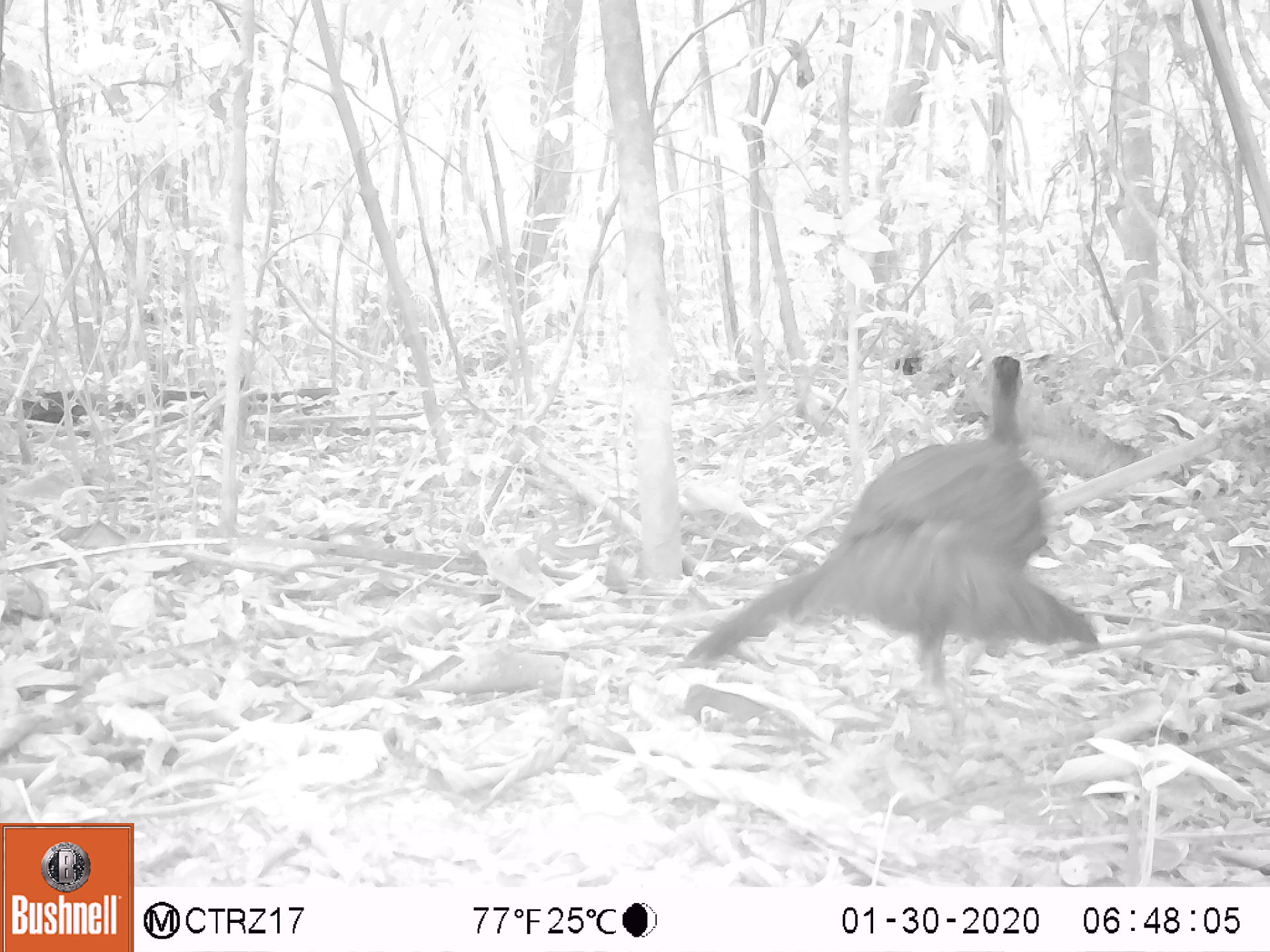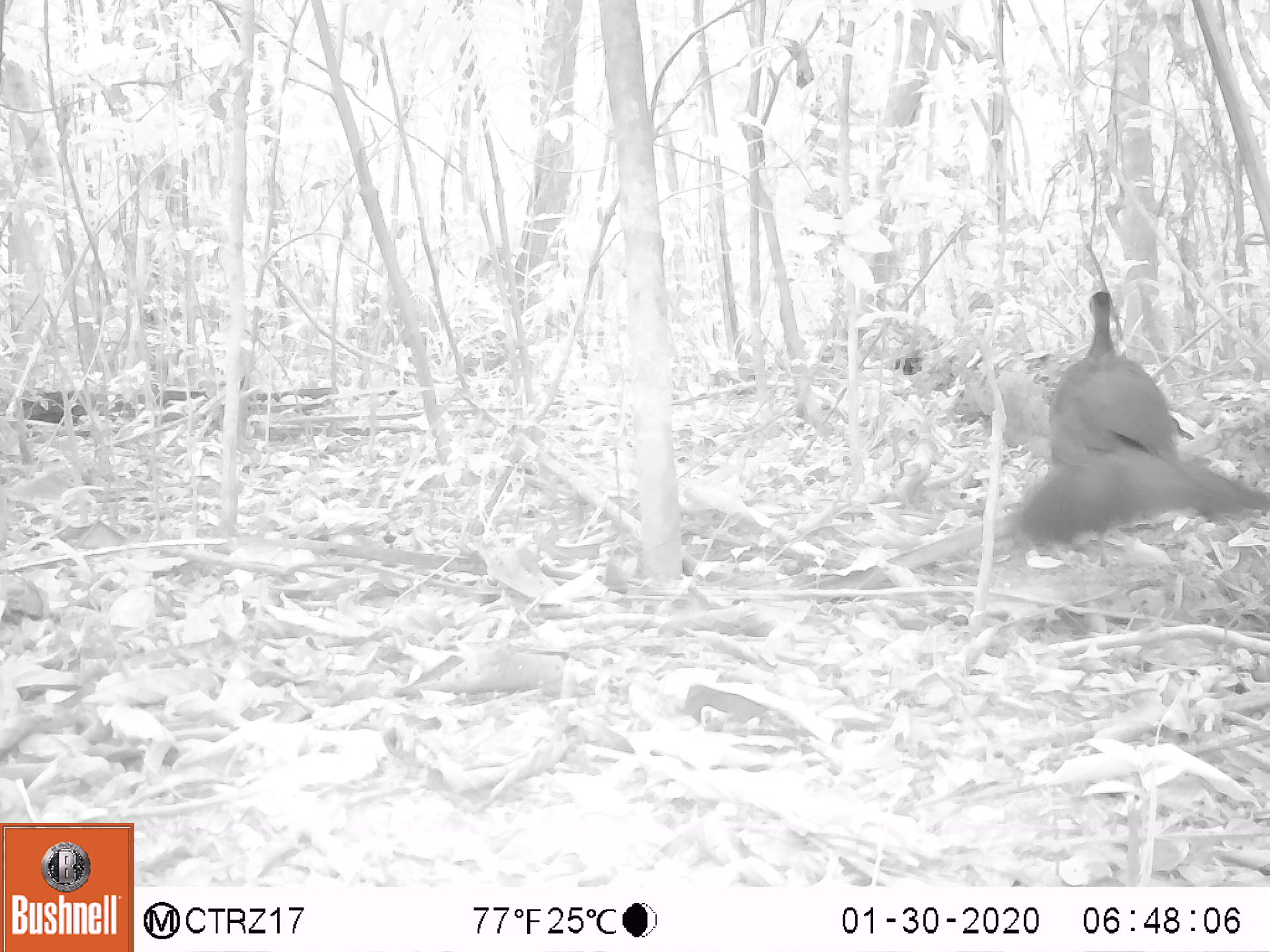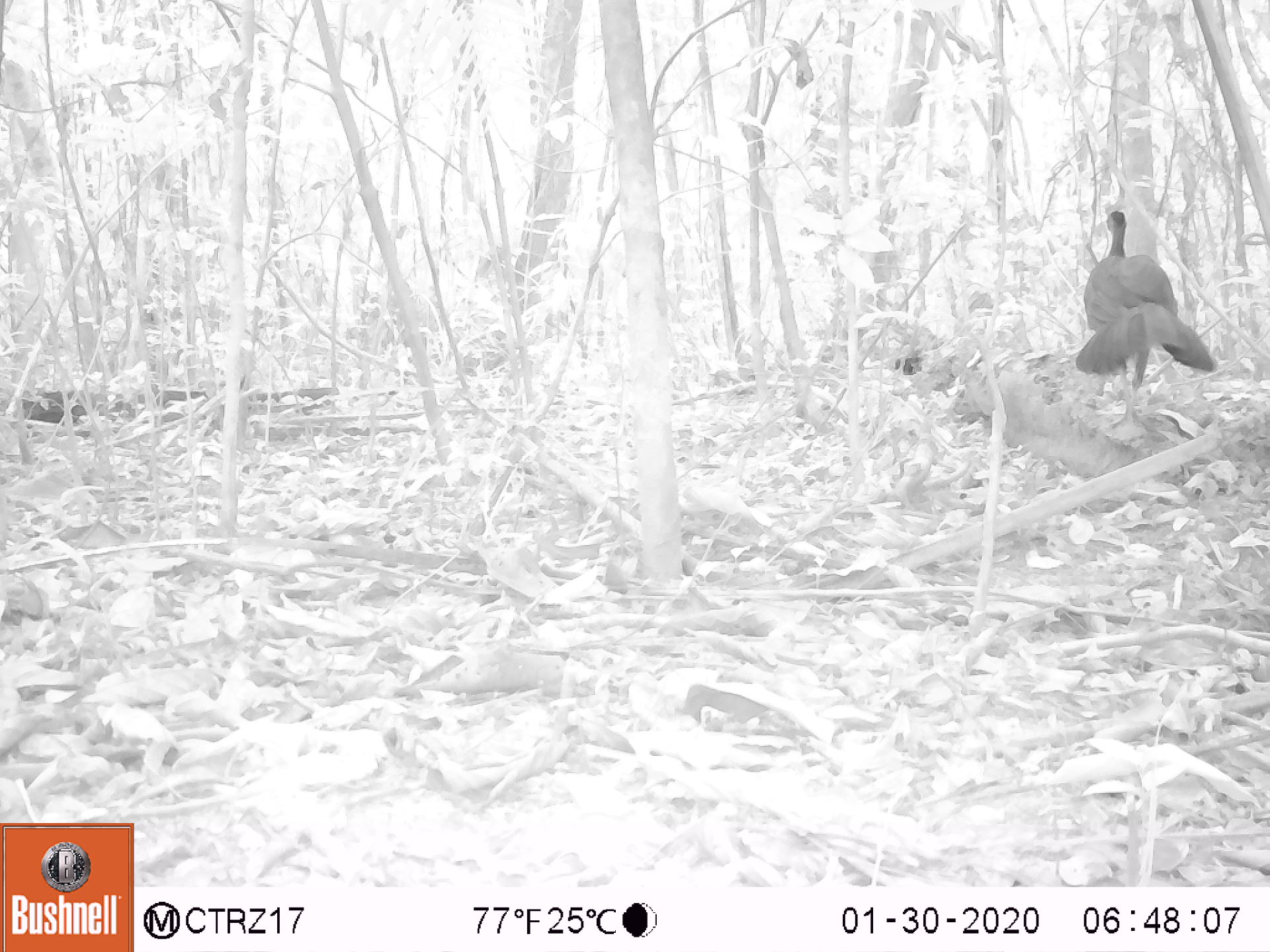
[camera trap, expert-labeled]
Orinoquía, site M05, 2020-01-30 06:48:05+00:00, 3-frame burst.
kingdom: Animalia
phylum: Chordata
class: Aves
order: Galliformes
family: Cracidae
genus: Penelope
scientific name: Penelope jacquacu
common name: spix's guan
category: spixs guan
Spixs guan (spix's guan) (Penelope jacquacu).